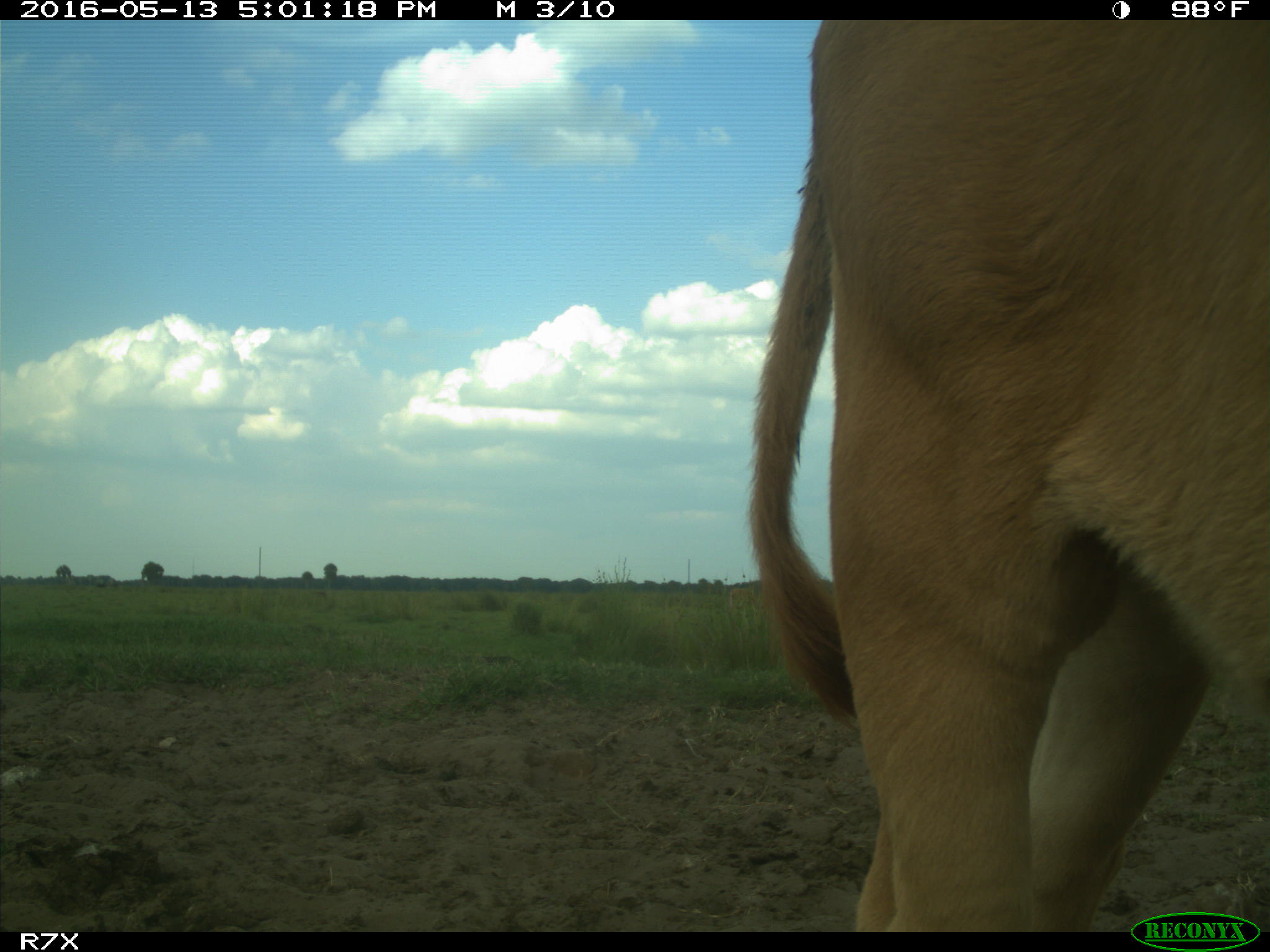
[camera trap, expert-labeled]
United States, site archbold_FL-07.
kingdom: Animalia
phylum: Chordata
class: Mammalia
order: Artiodactyla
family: Bovidae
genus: Bos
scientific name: Bos taurus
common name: domestic cow